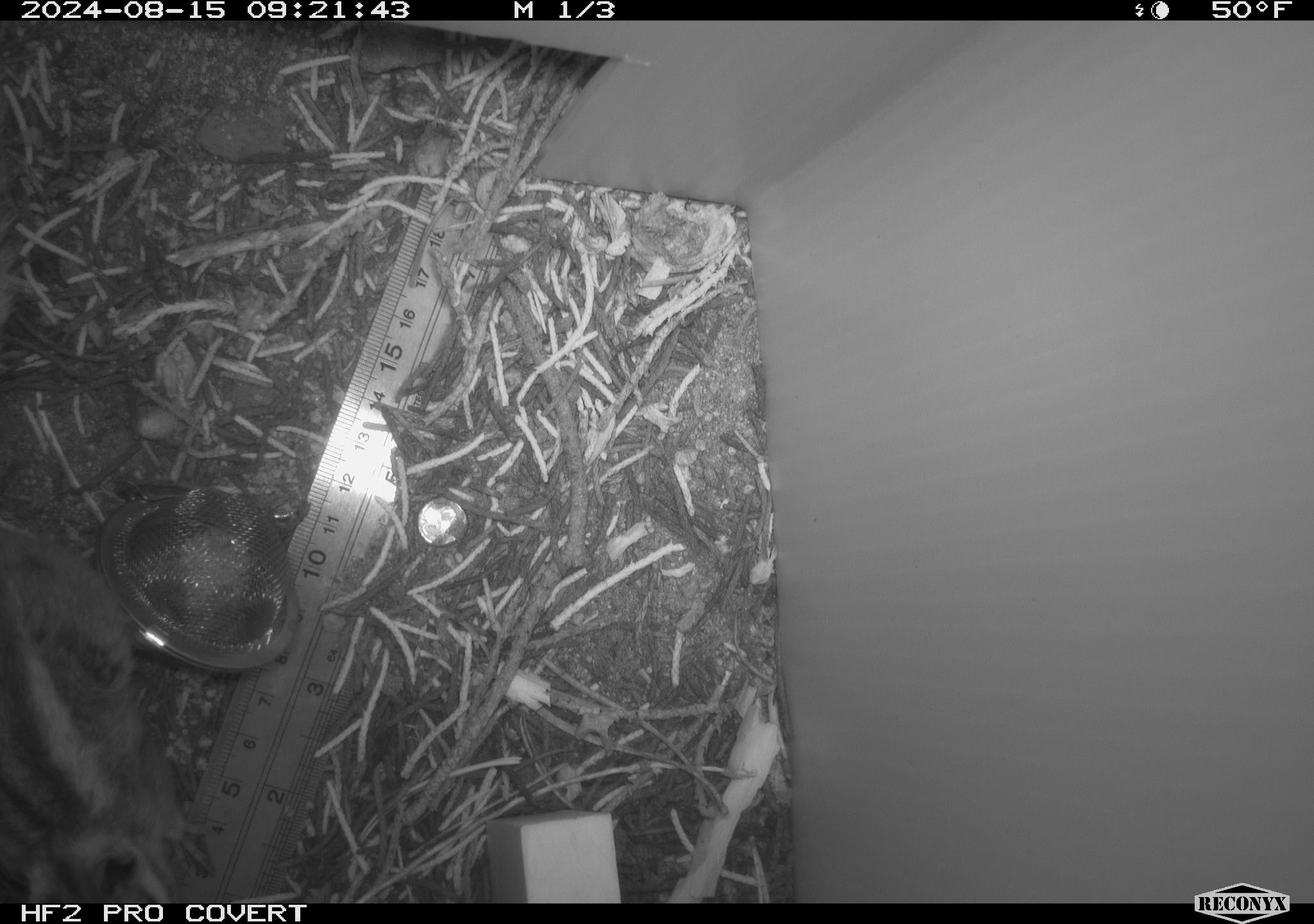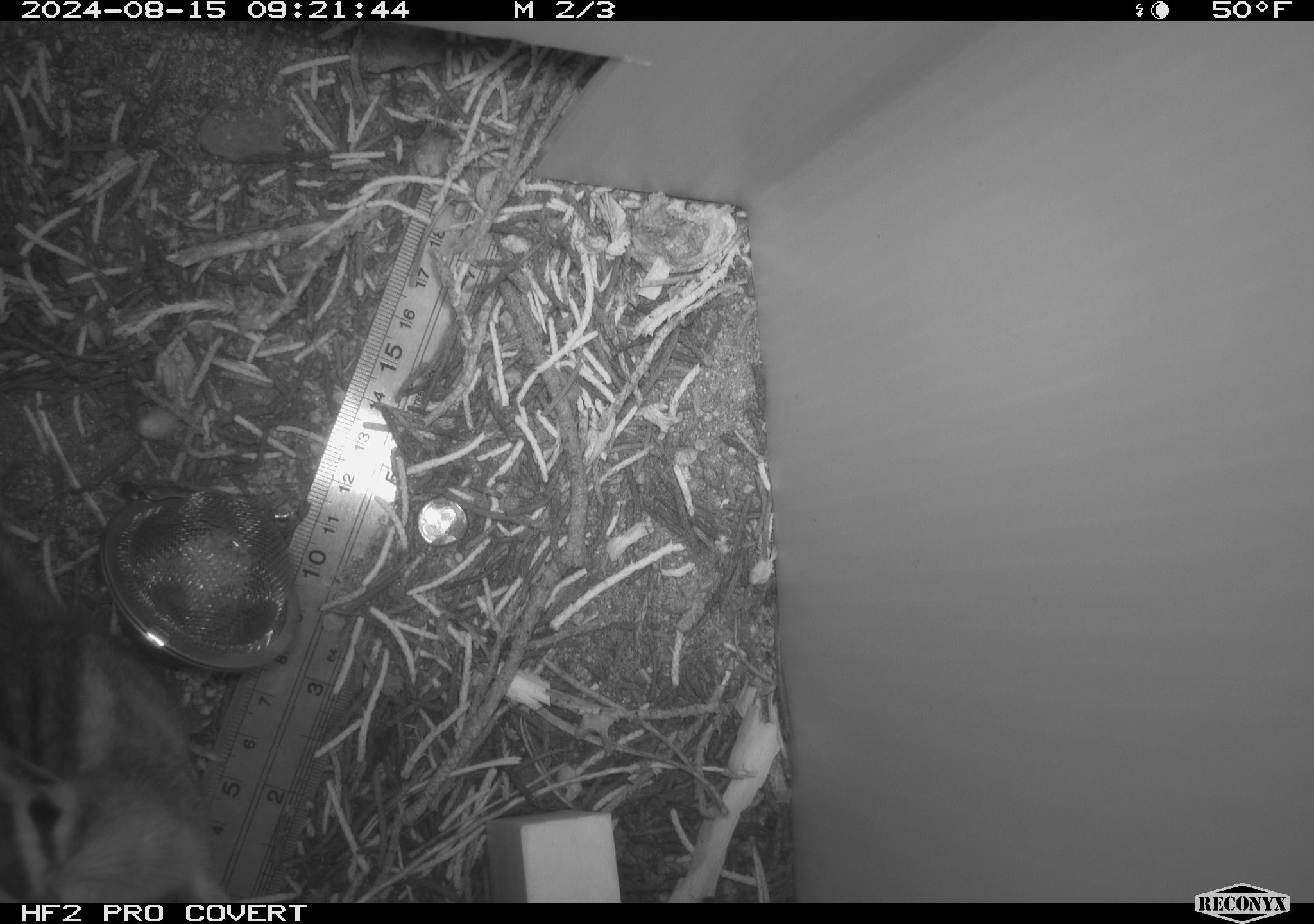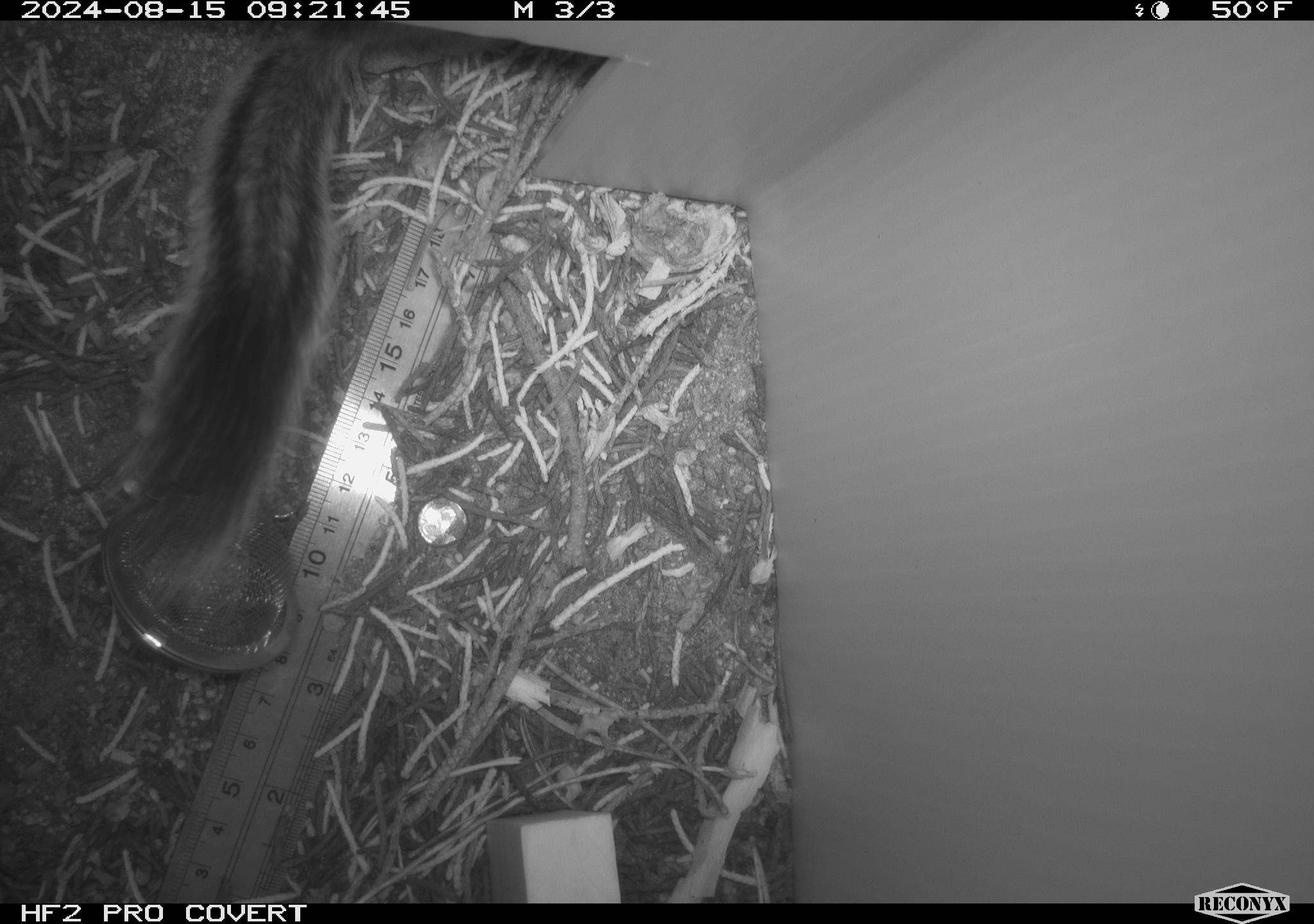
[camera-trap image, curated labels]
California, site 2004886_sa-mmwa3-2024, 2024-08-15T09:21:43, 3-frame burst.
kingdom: Animalia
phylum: Chordata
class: Mammalia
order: Rodentia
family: Sciuridae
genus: Neotamias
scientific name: Neotamias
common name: western chipmunks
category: neotamias species